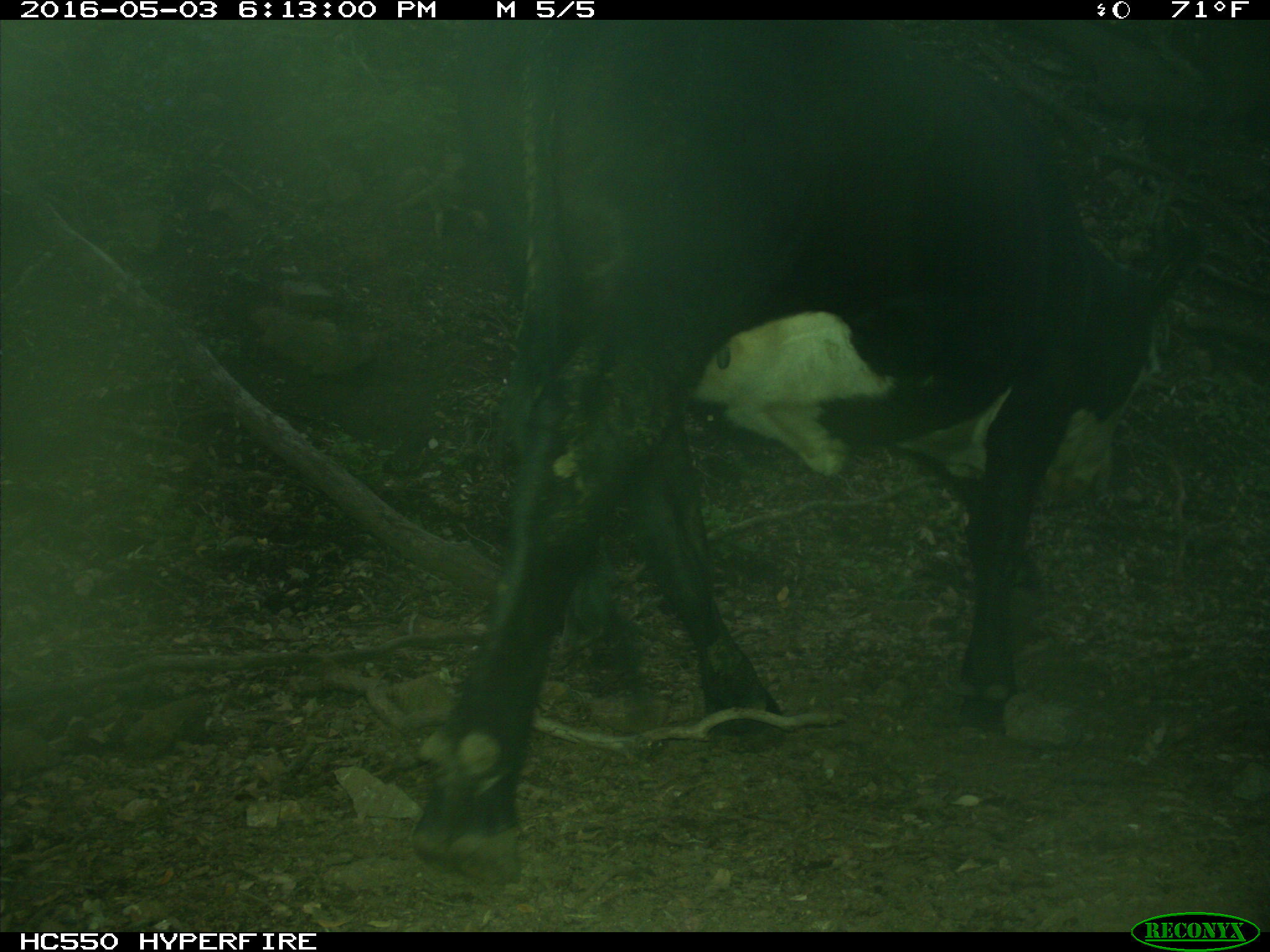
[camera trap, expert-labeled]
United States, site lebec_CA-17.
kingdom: Animalia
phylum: Chordata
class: Mammalia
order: Artiodactyla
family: Bovidae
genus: Bos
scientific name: Bos taurus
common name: domestic cow